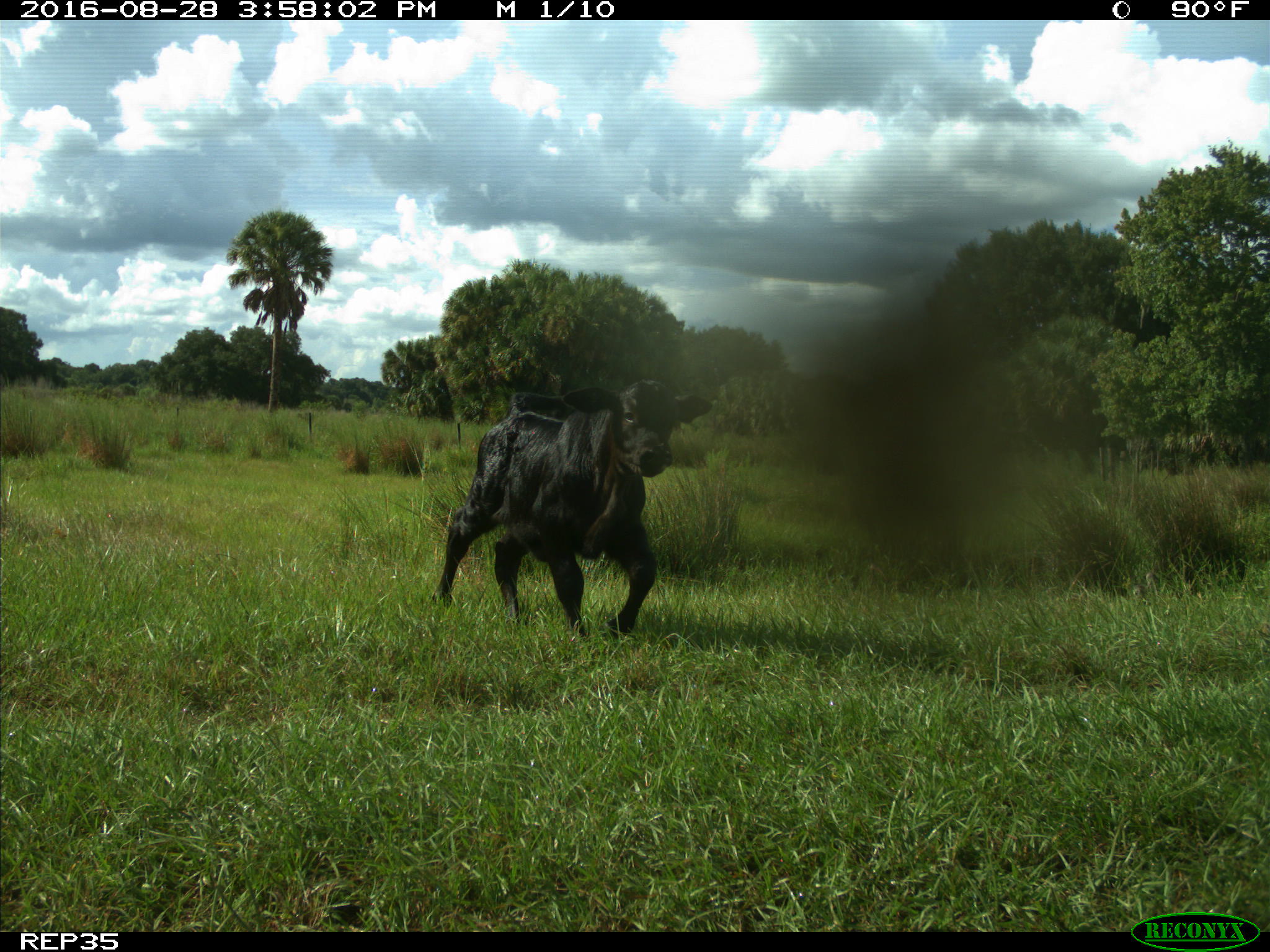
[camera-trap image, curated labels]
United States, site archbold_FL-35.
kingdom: Animalia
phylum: Chordata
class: Mammalia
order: Artiodactyla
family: Bovidae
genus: Bos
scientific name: Bos taurus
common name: domestic cow